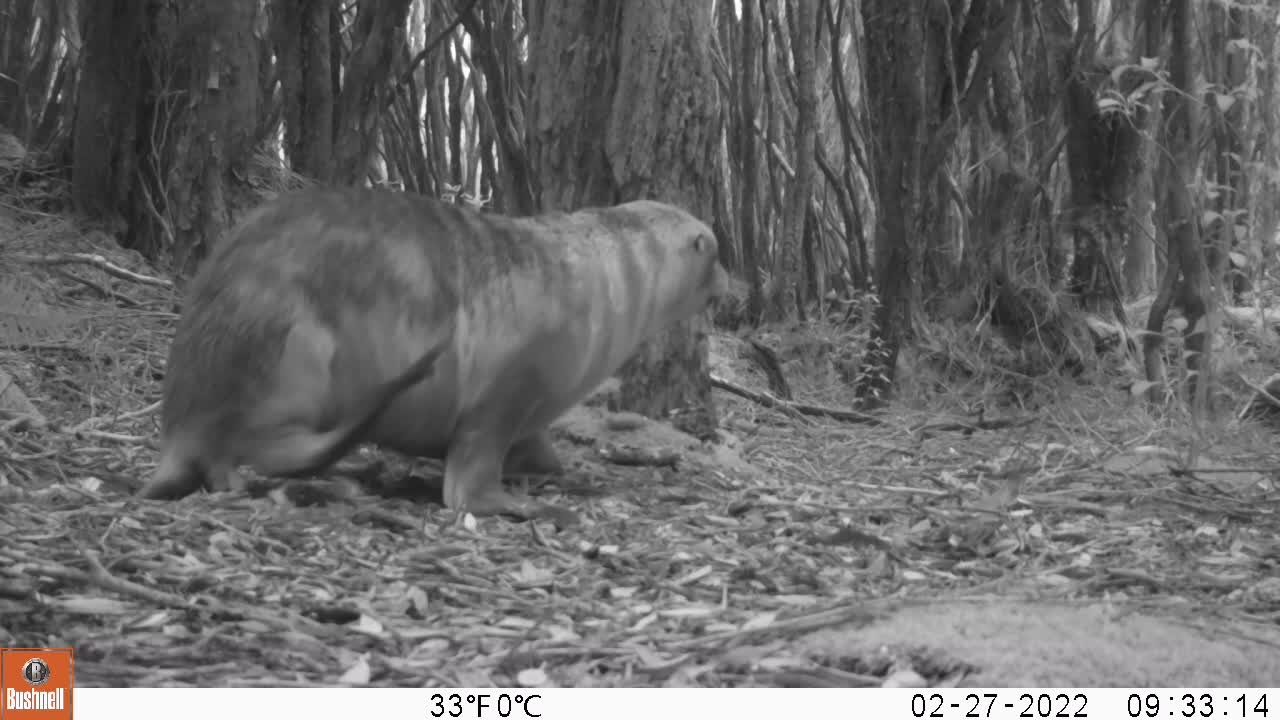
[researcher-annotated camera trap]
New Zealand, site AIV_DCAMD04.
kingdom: Animalia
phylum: Chordata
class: Mammalia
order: Carnivora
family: Otariidae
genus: Phocarctos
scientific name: Phocarctos hookeri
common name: new zealand sea lion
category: sealion